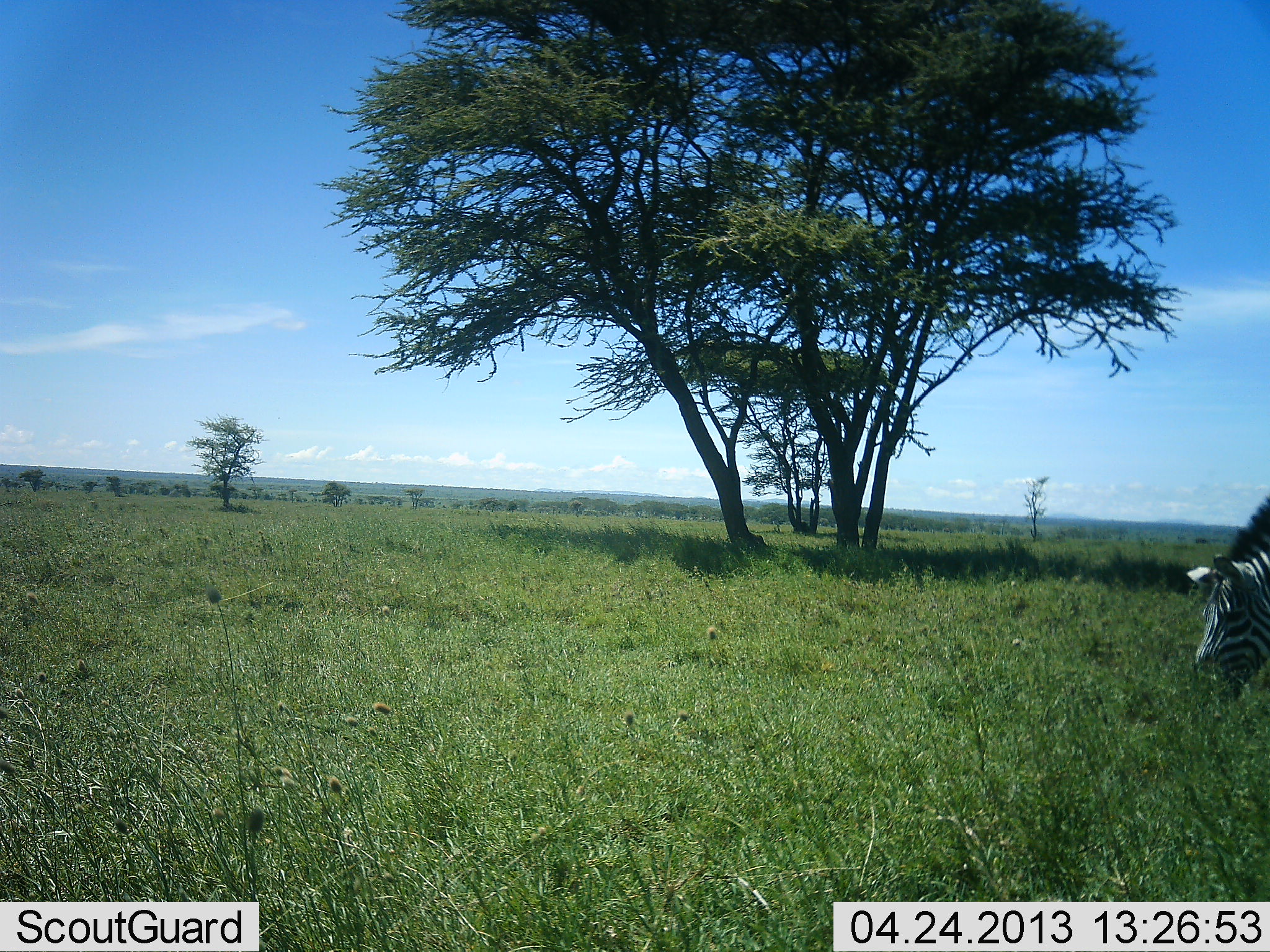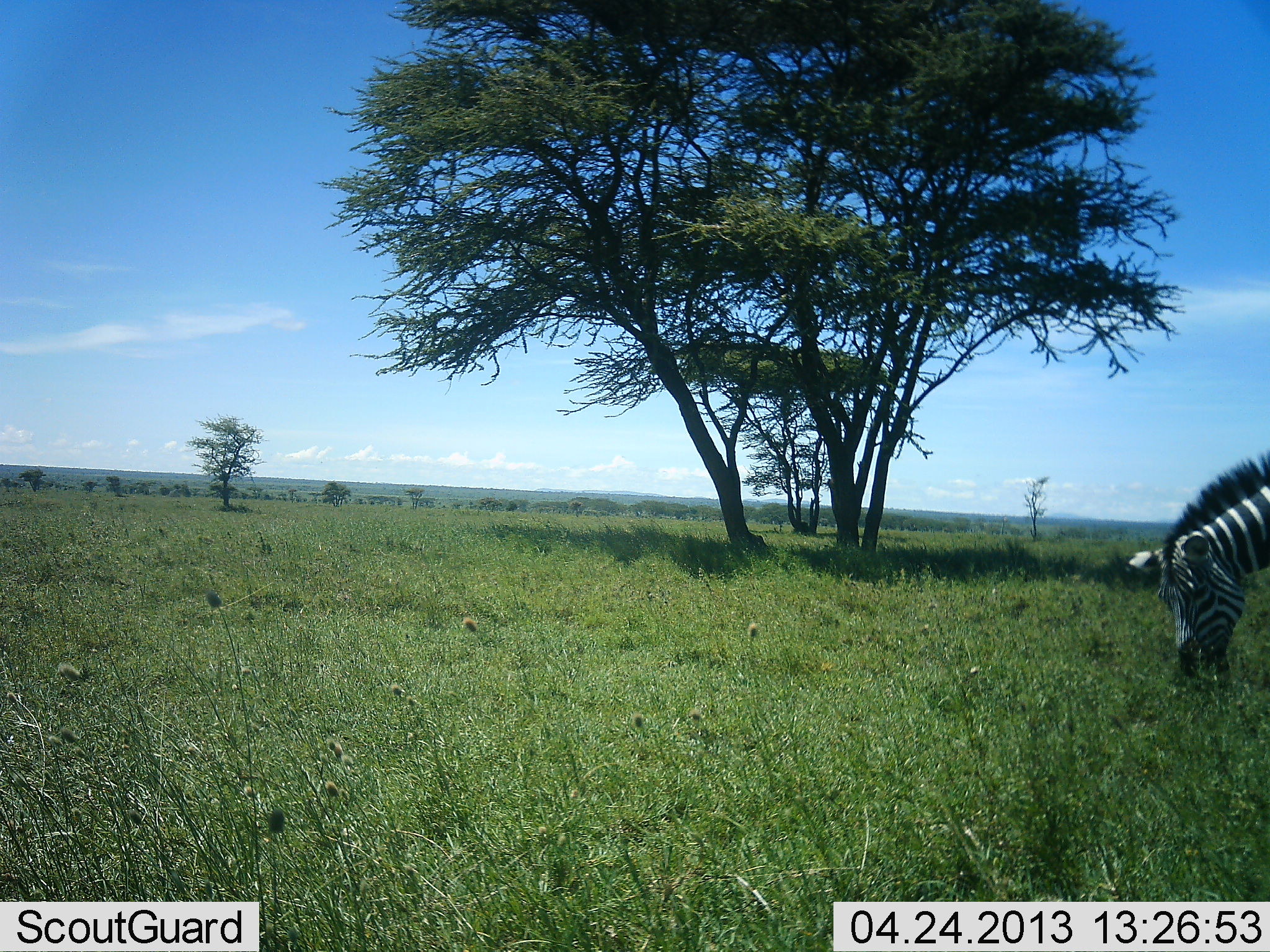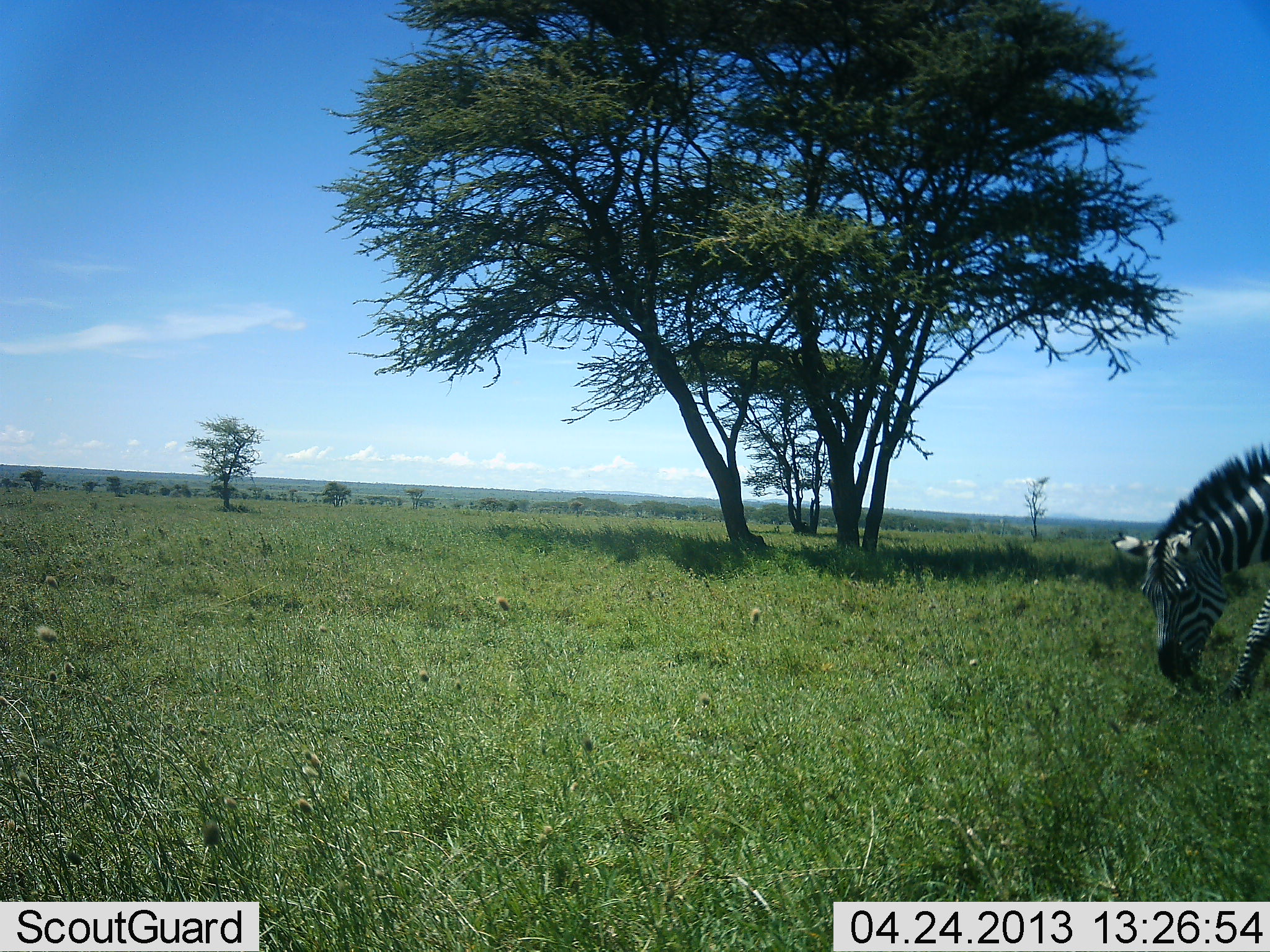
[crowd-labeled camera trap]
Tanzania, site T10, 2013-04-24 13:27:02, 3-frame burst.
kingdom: Animalia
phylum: Chordata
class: Mammalia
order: Perissodactyla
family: Equidae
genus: Equus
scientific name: Equus quagga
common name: plains zebra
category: zebra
Zebra (plains zebra) (Equus quagga), count 1. Behavior (volunteer vote fractions): standing 20%, resting 0%, moving 10%, interacting 0%. Young present (vote fraction): 0%. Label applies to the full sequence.